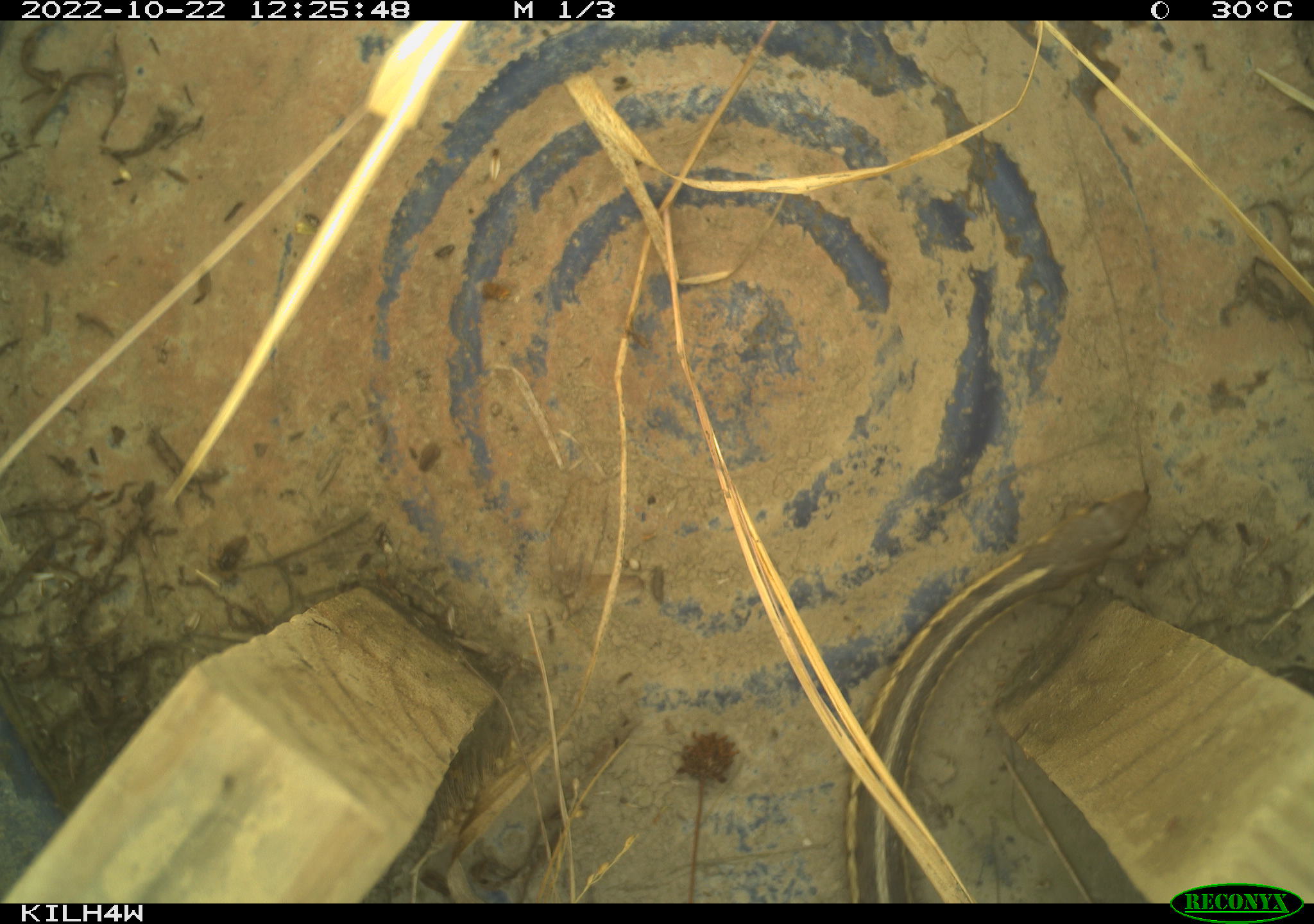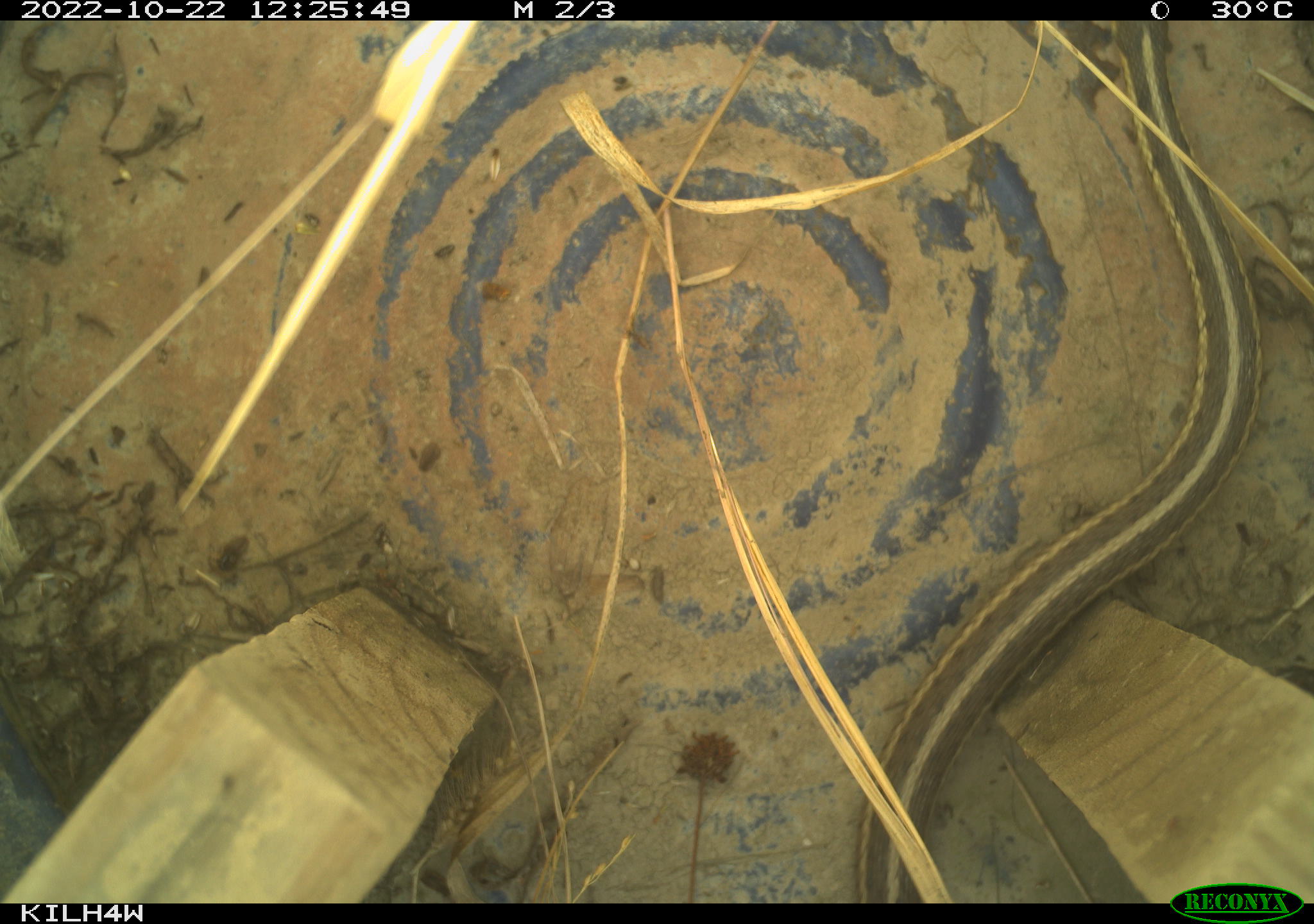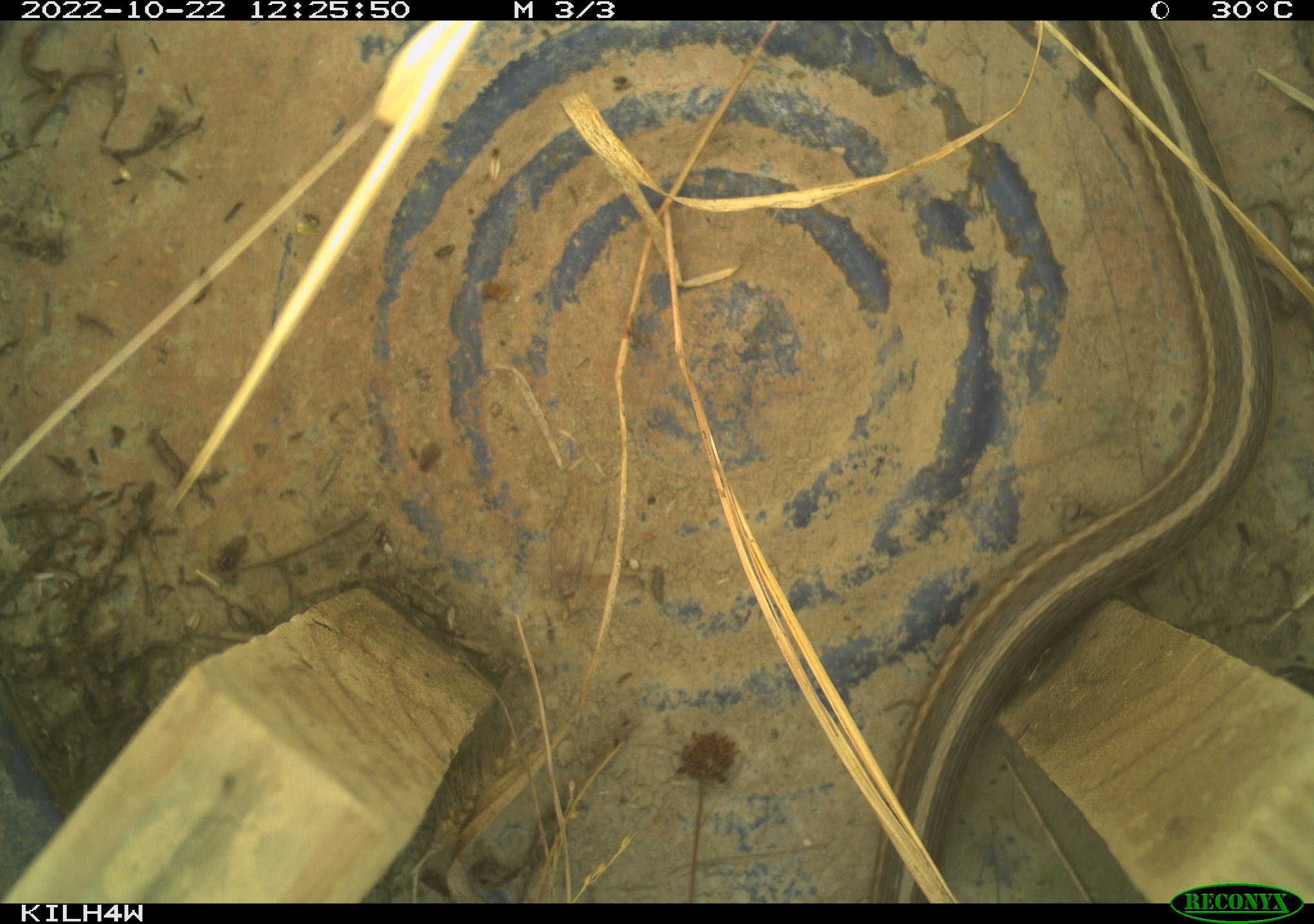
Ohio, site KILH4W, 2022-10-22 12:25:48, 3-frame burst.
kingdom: Animalia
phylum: Chordata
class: Reptilia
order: Squamata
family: Colubridae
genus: Thamnophis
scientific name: Thamnophis sirtalis sirtalis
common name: eastern gartersnake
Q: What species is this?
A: Eastern gartersnake (Thamnophis sirtalis sirtalis).